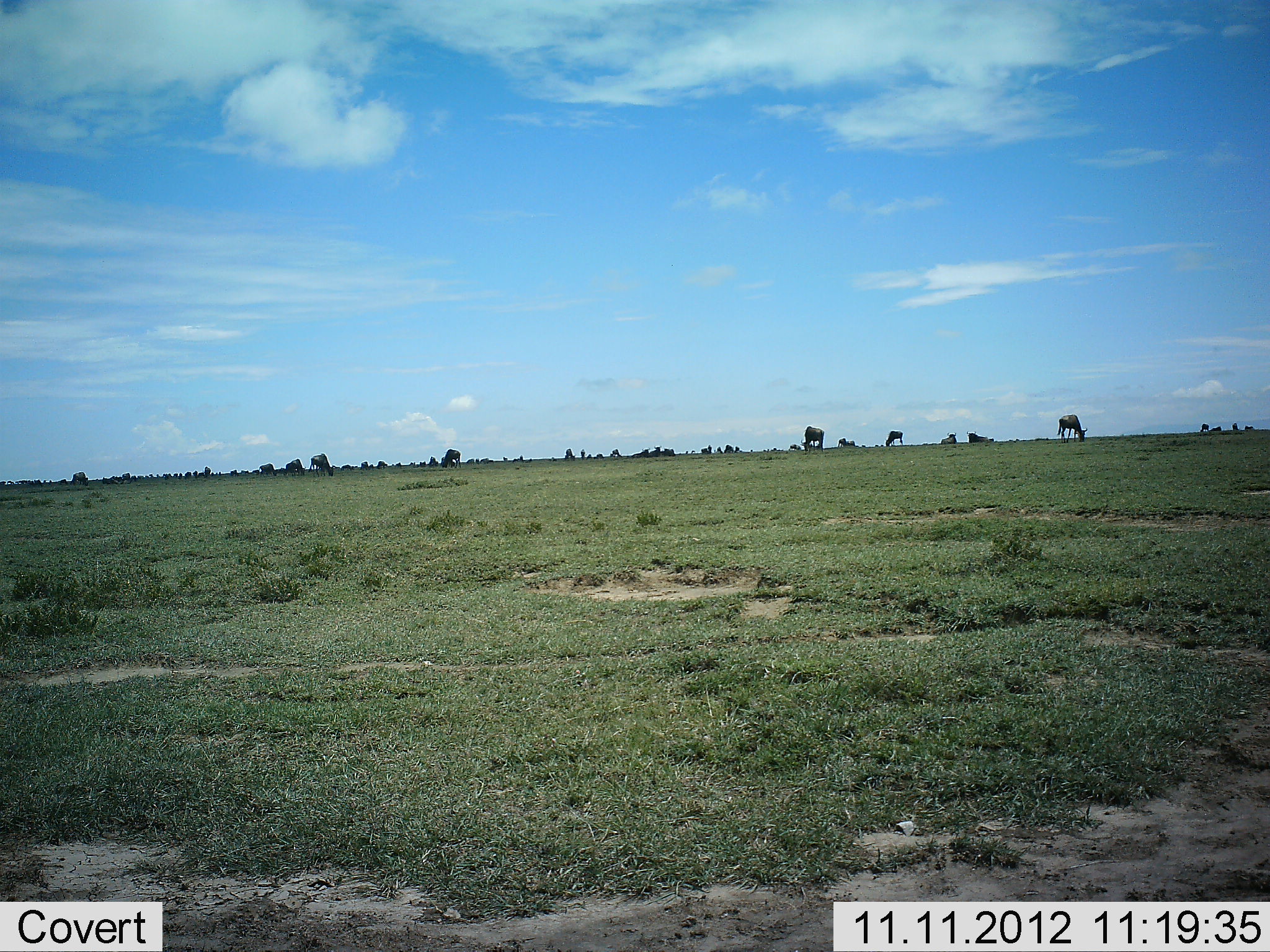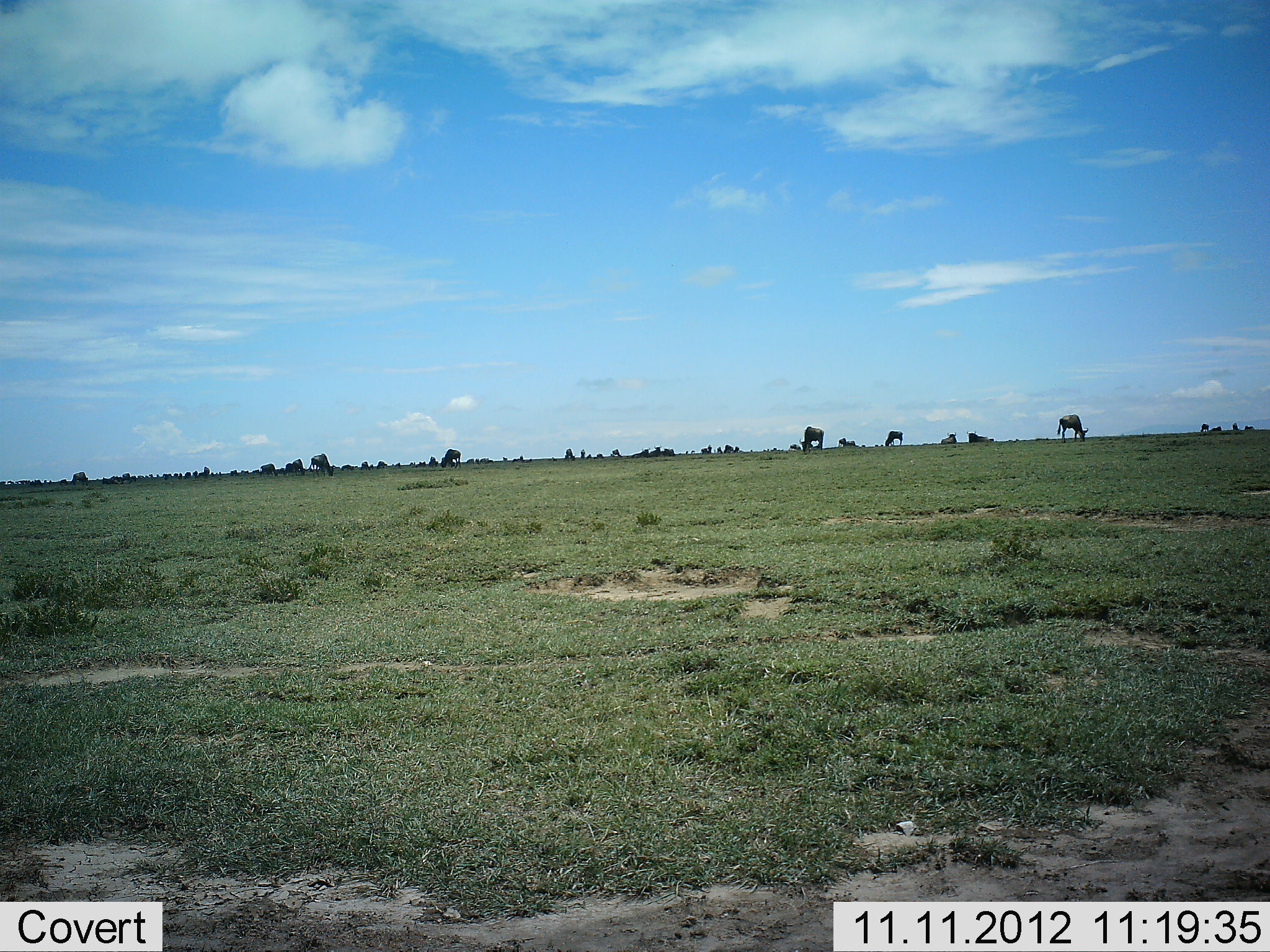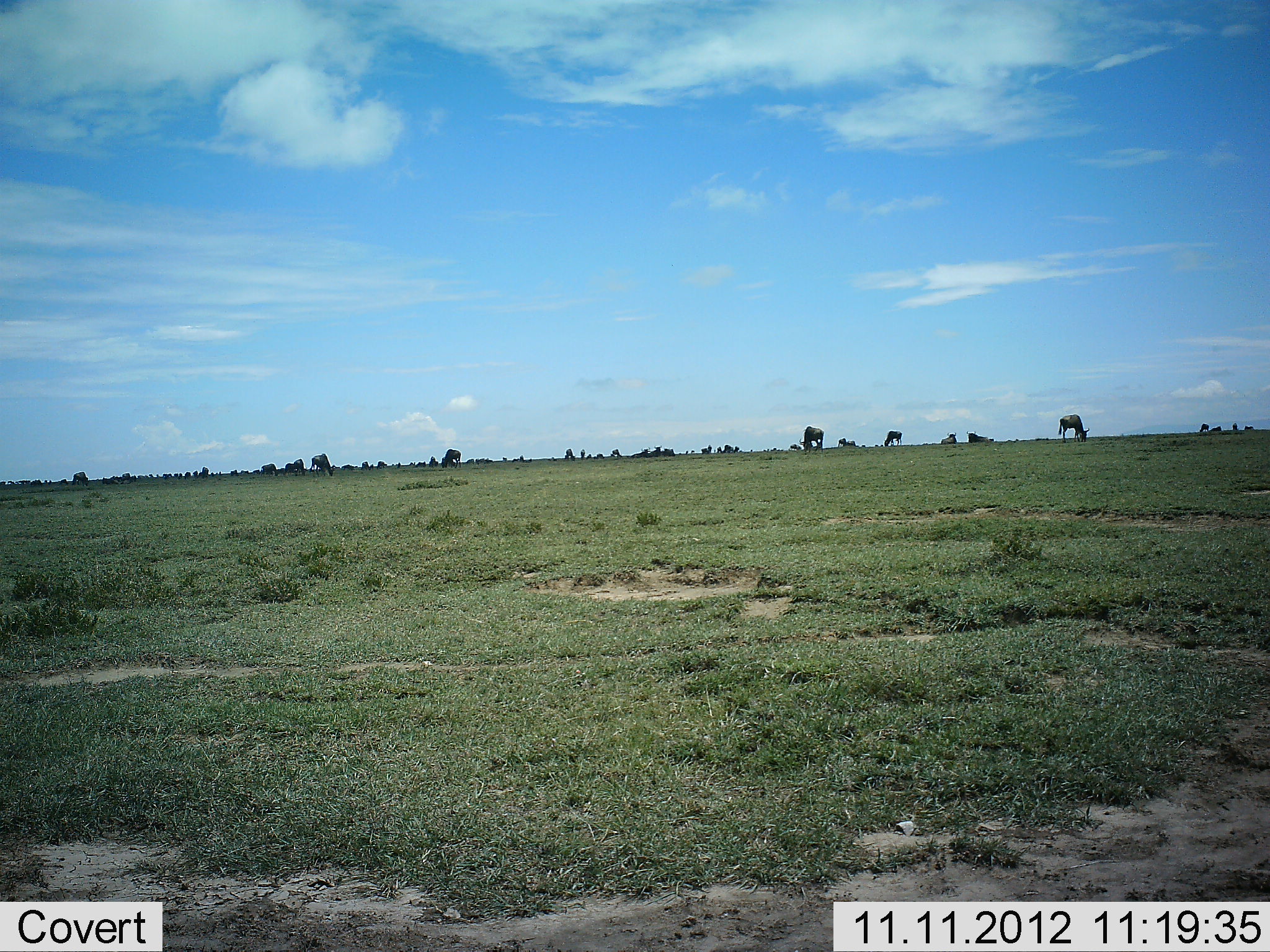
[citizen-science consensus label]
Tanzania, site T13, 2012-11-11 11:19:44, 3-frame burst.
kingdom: Animalia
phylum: Chordata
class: Mammalia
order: Artiodactyla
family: Bovidae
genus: Connochaetes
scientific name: Connochaetes taurinus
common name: blue wildebeest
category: wildebeest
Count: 11-50.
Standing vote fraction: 40%.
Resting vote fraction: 20%.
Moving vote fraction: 10%.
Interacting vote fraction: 0%.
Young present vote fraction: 0%.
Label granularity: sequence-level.